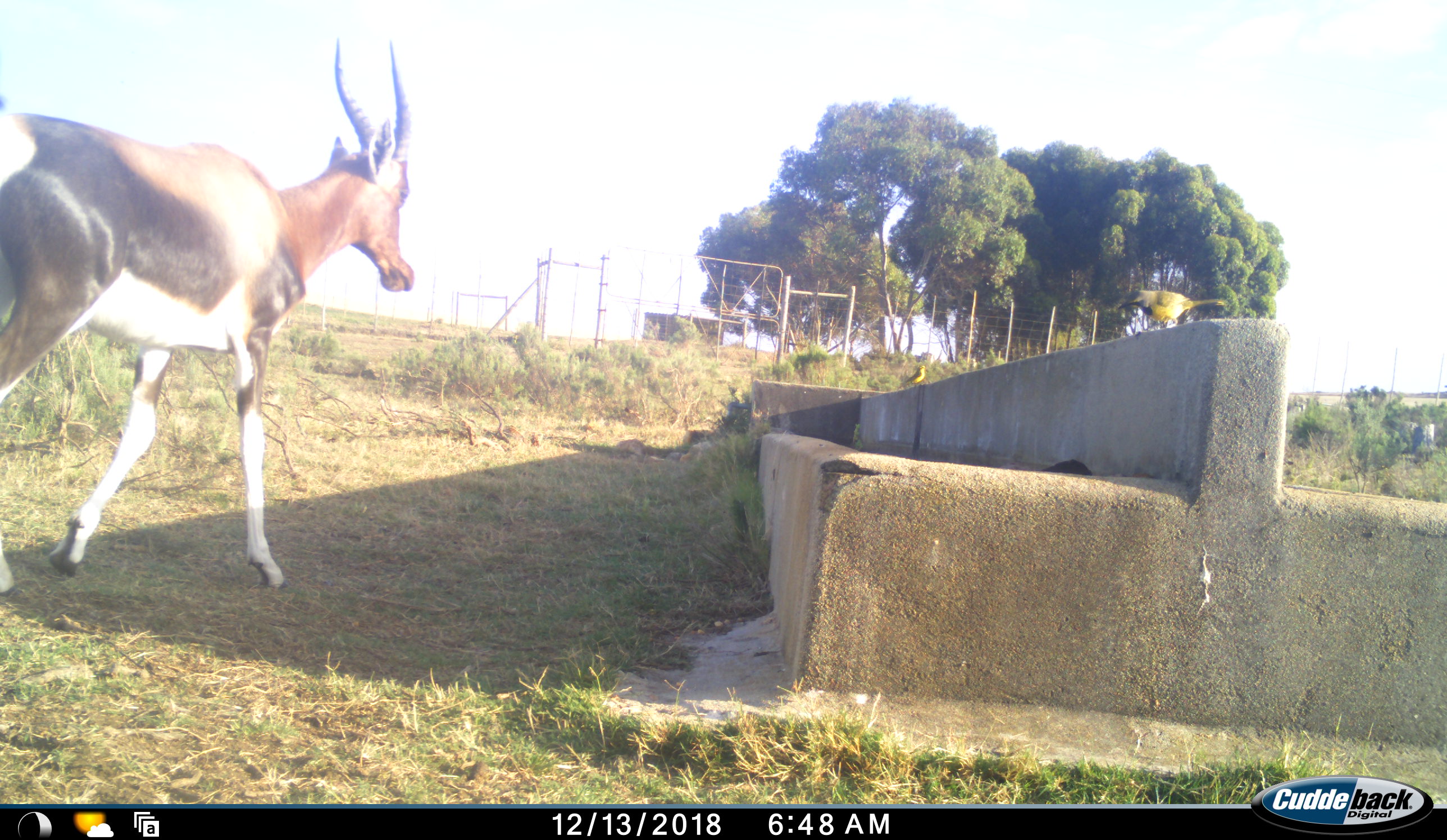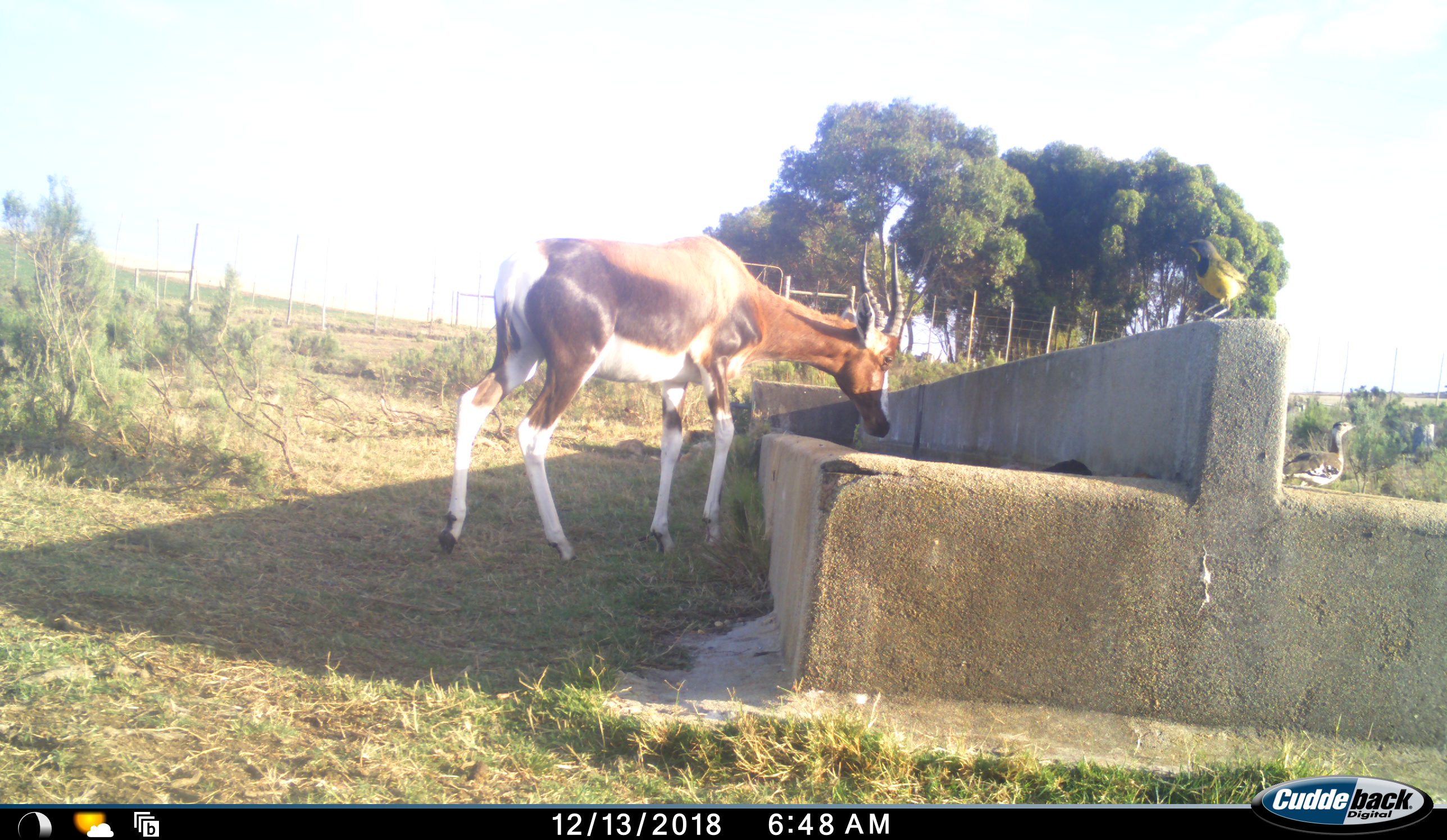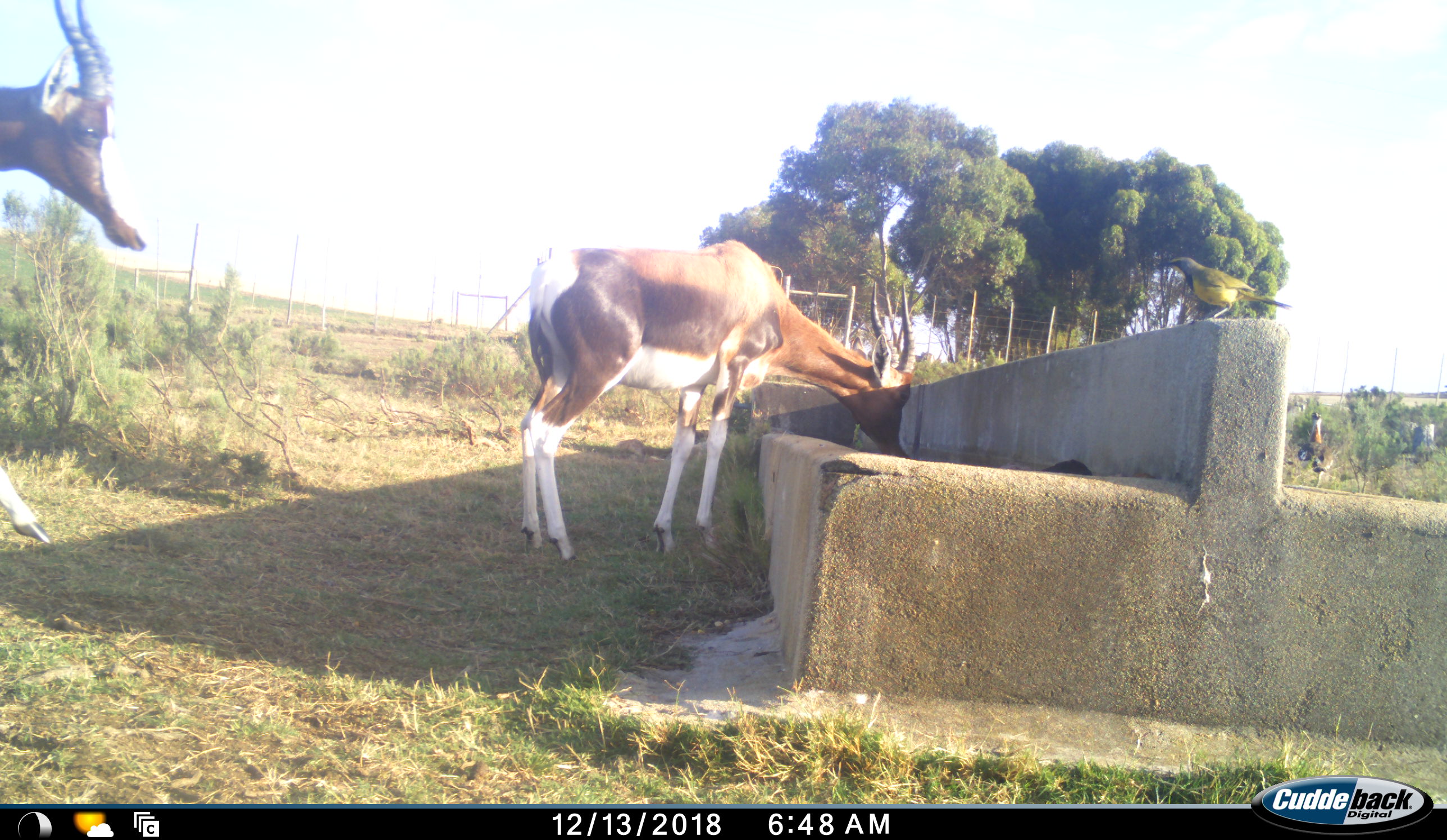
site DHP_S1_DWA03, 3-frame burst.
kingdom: Animalia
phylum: Chordata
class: Aves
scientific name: Aves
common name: bird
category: birdother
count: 2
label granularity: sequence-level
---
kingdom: Animalia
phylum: Chordata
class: Mammalia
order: Artiodactyla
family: Bovidae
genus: Damaliscus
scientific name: Damaliscus pygargus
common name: bontebok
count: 2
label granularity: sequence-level